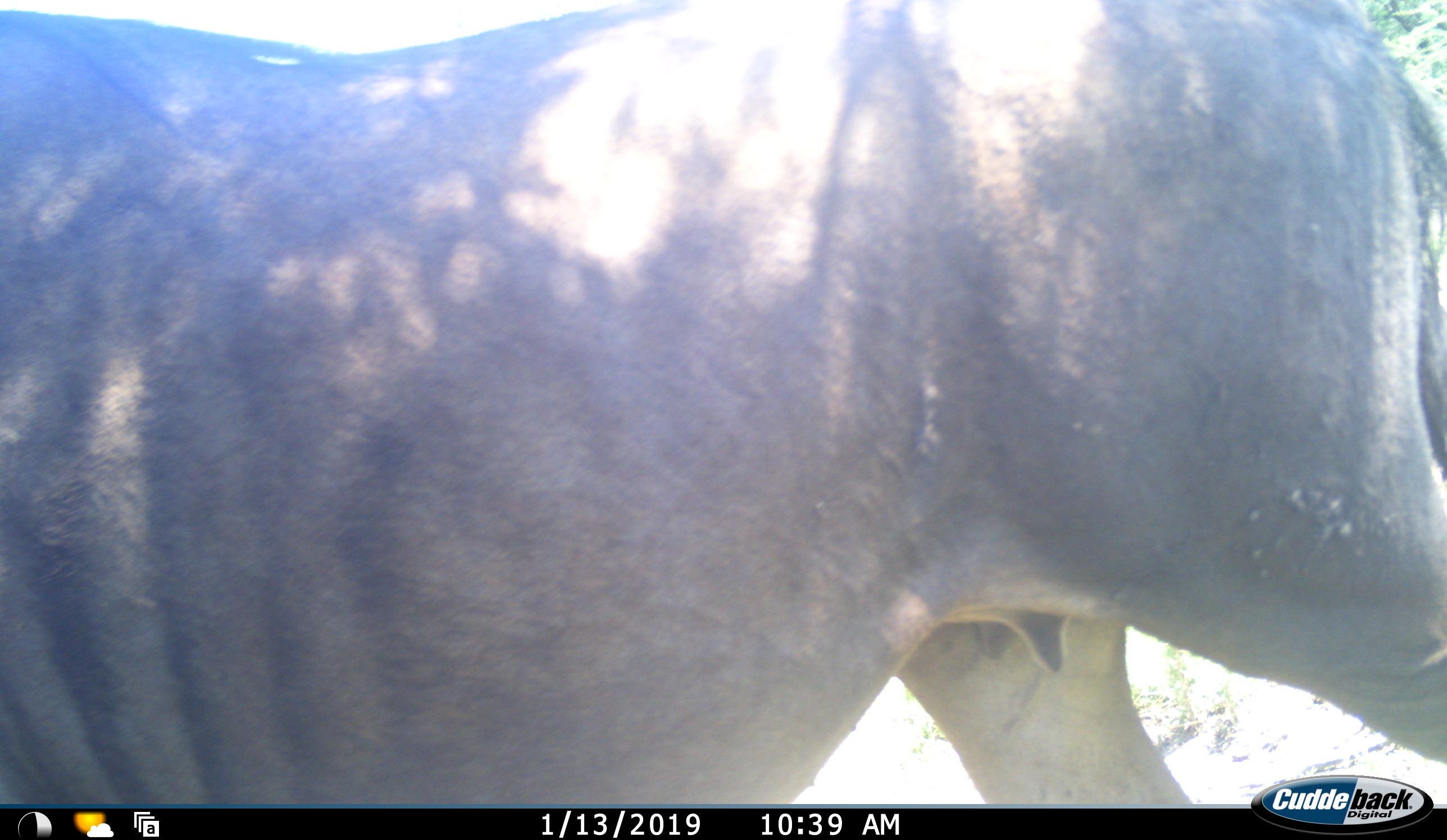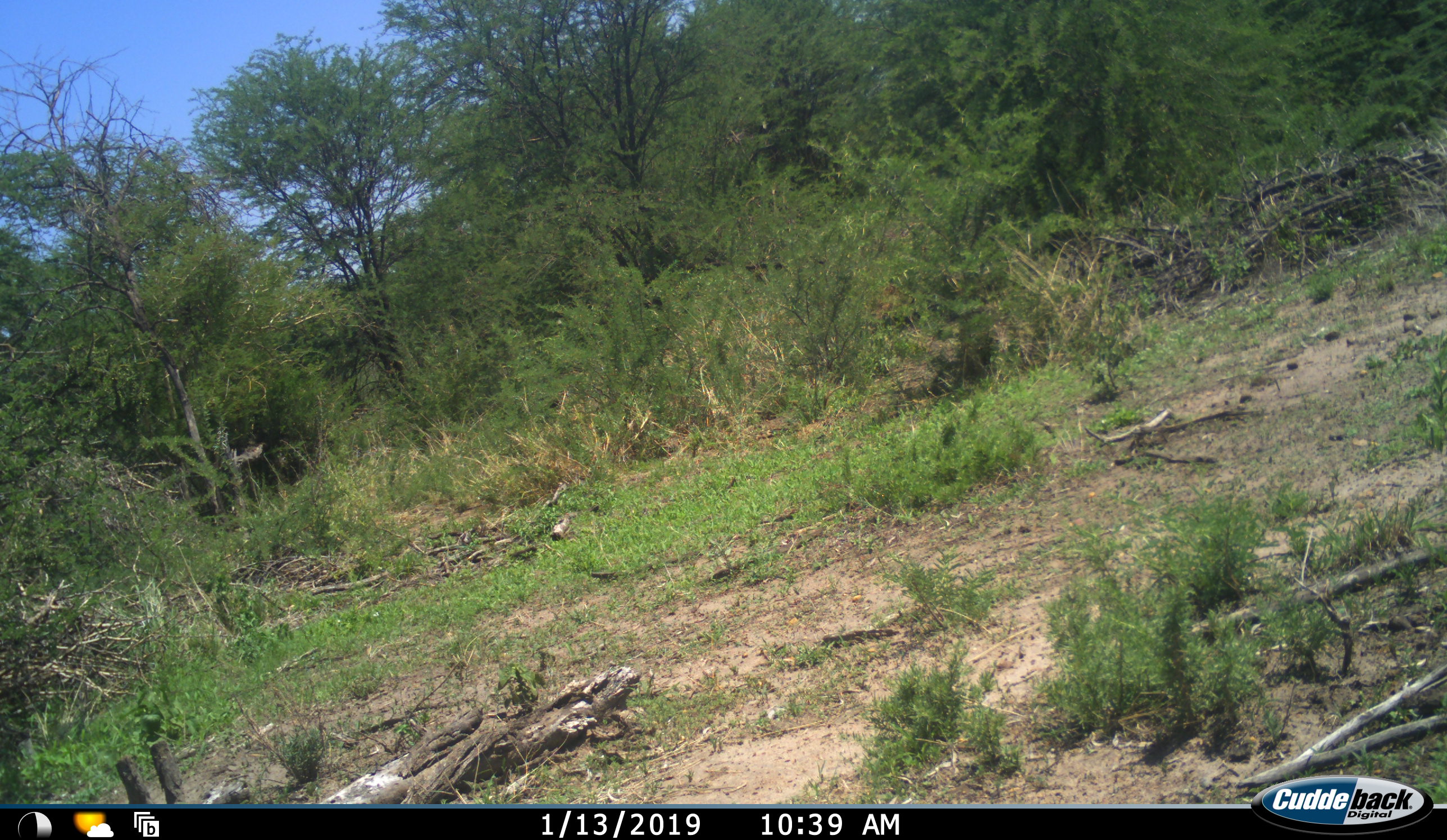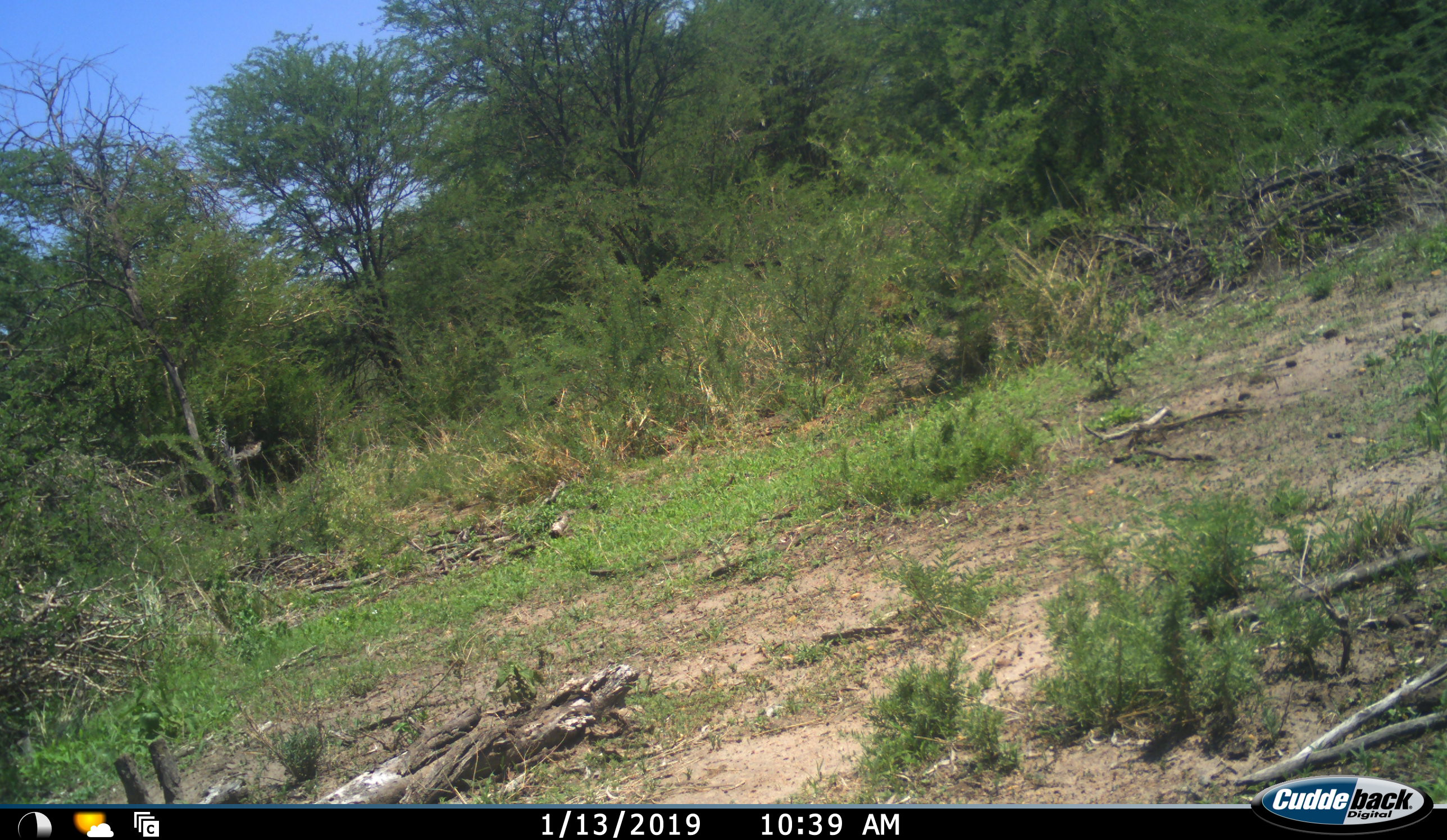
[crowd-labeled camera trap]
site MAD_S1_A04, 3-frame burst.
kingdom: Animalia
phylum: Chordata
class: Mammalia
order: Artiodactyla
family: Bovidae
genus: Connochaetes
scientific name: Connochaetes taurinus taurinus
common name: blue wildebeest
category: wildebeestblue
Wildebeestblue (blue wildebeest) (Connochaetes taurinus taurinus), count 1. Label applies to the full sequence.